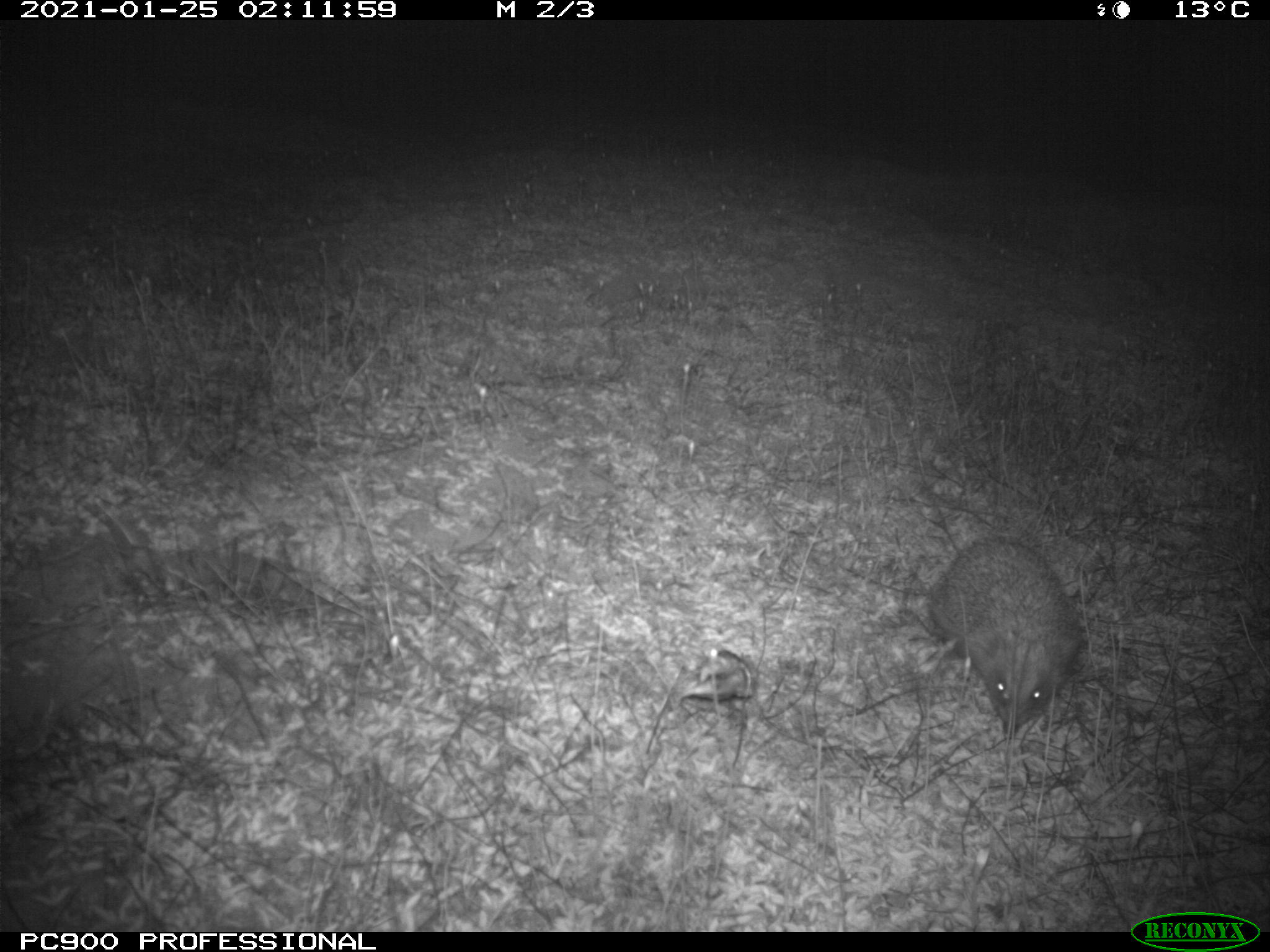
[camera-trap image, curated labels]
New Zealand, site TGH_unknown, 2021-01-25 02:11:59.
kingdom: Animalia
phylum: Chordata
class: Mammalia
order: Eulipotyphla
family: Erinaceidae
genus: Erinaceus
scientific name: Erinaceus europaeus europaeus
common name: european hedgehog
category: hedgehog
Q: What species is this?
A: Hedgehog (european hedgehog) (Erinaceus europaeus europaeus).